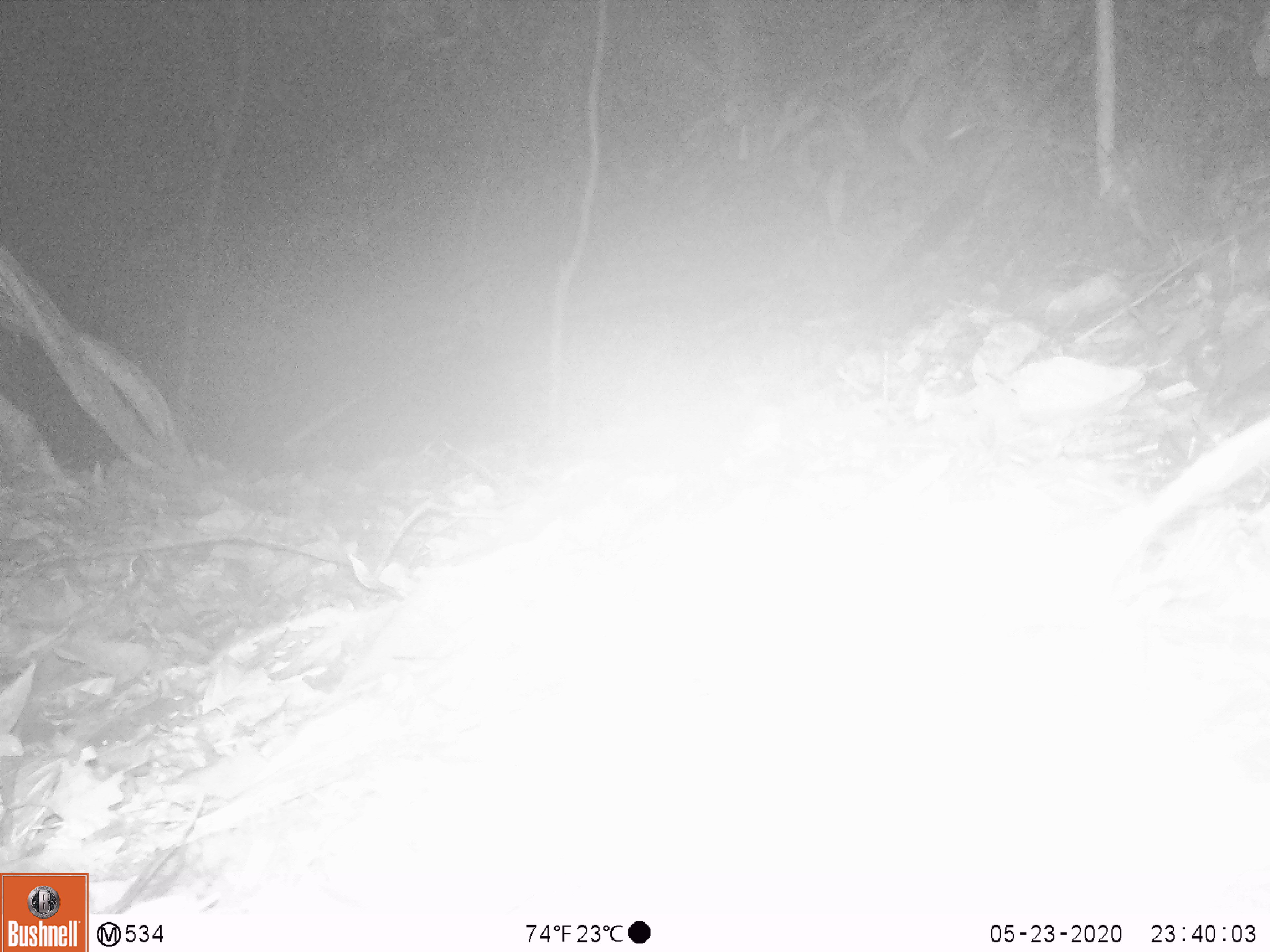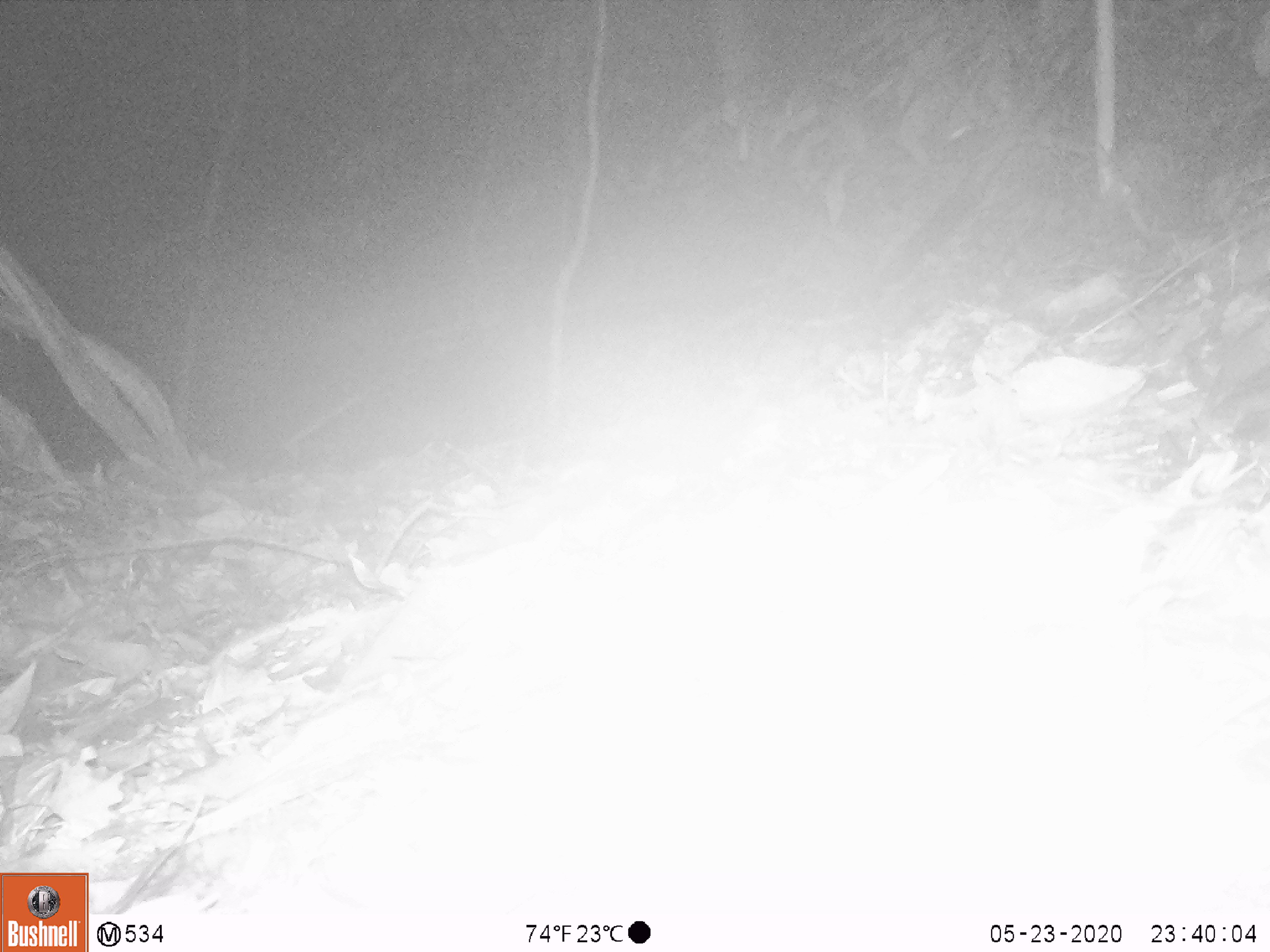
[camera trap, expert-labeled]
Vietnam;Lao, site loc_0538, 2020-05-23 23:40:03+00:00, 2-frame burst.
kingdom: Animalia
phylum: Chordata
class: Mammalia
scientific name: Mammalia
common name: mammal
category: unidentified small mammal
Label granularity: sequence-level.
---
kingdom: Animalia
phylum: Chordata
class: Mammalia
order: Rodentia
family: Muridae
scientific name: Muridae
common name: old-world mice and rats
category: unidentified murid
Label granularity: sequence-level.